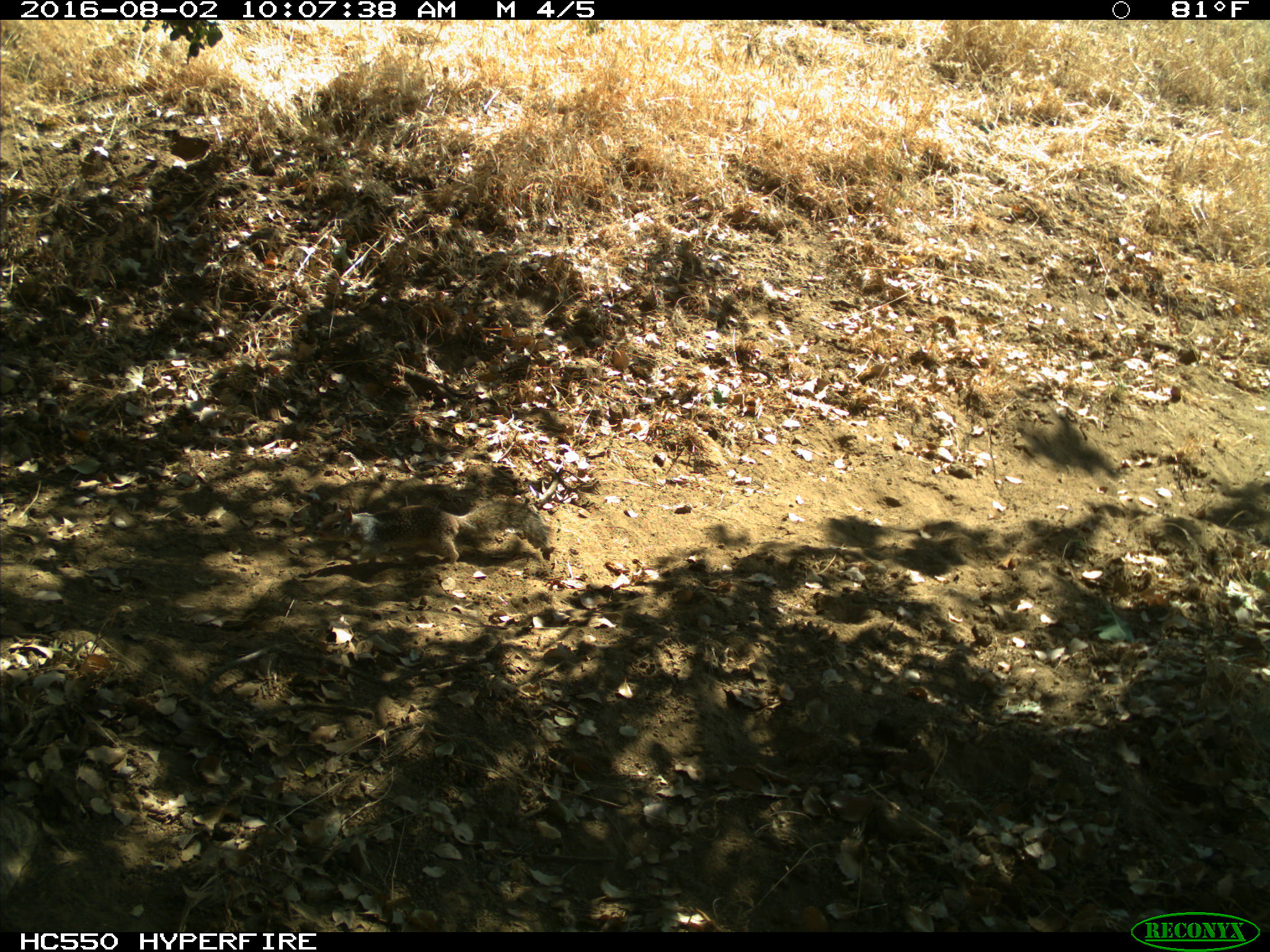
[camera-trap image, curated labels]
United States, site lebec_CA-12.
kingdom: Animalia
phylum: Chordata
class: Mammalia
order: Rodentia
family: Sciuridae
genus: Otospermophilus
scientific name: Otospermophilus beecheyi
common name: california ground squirrel